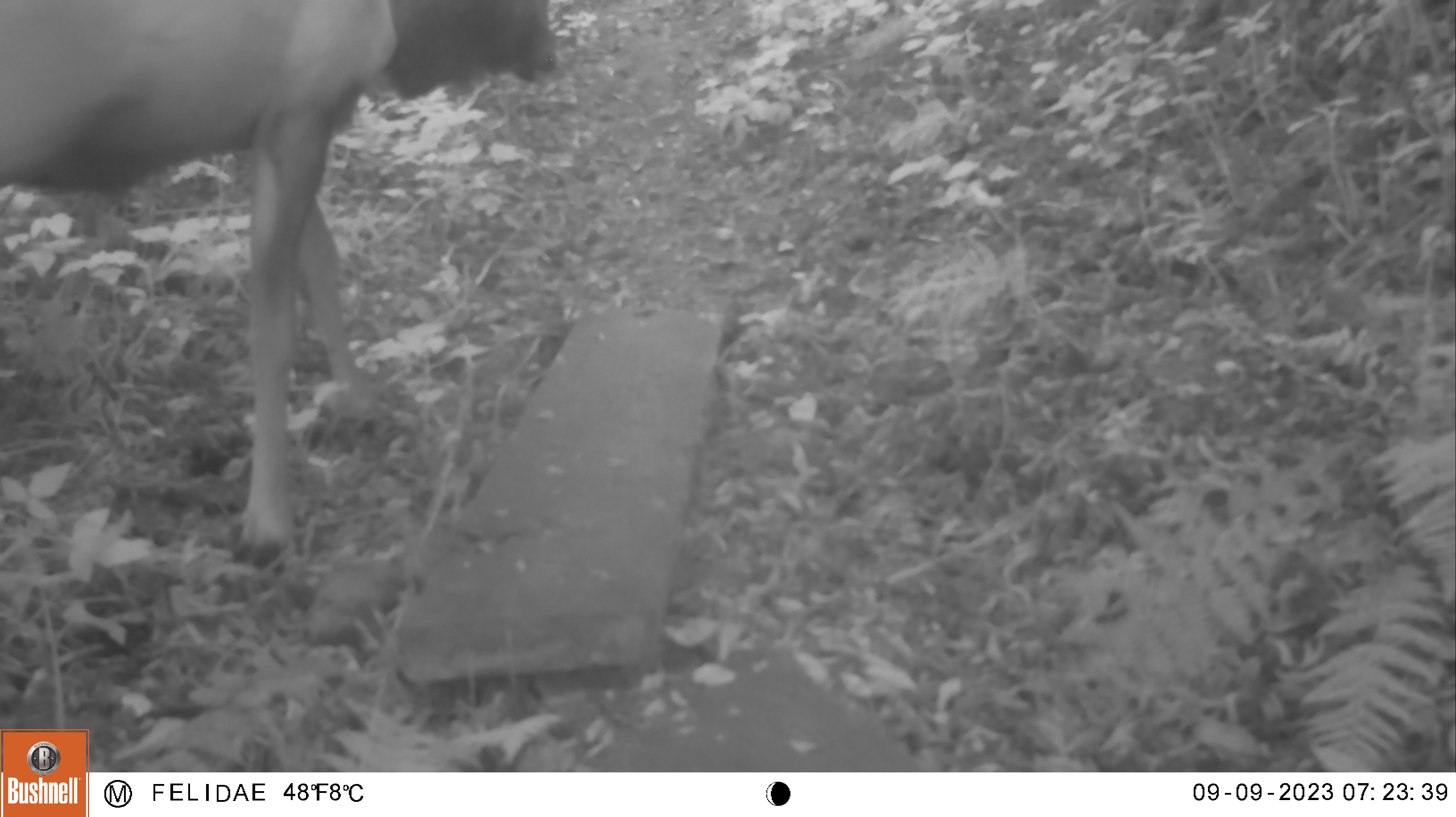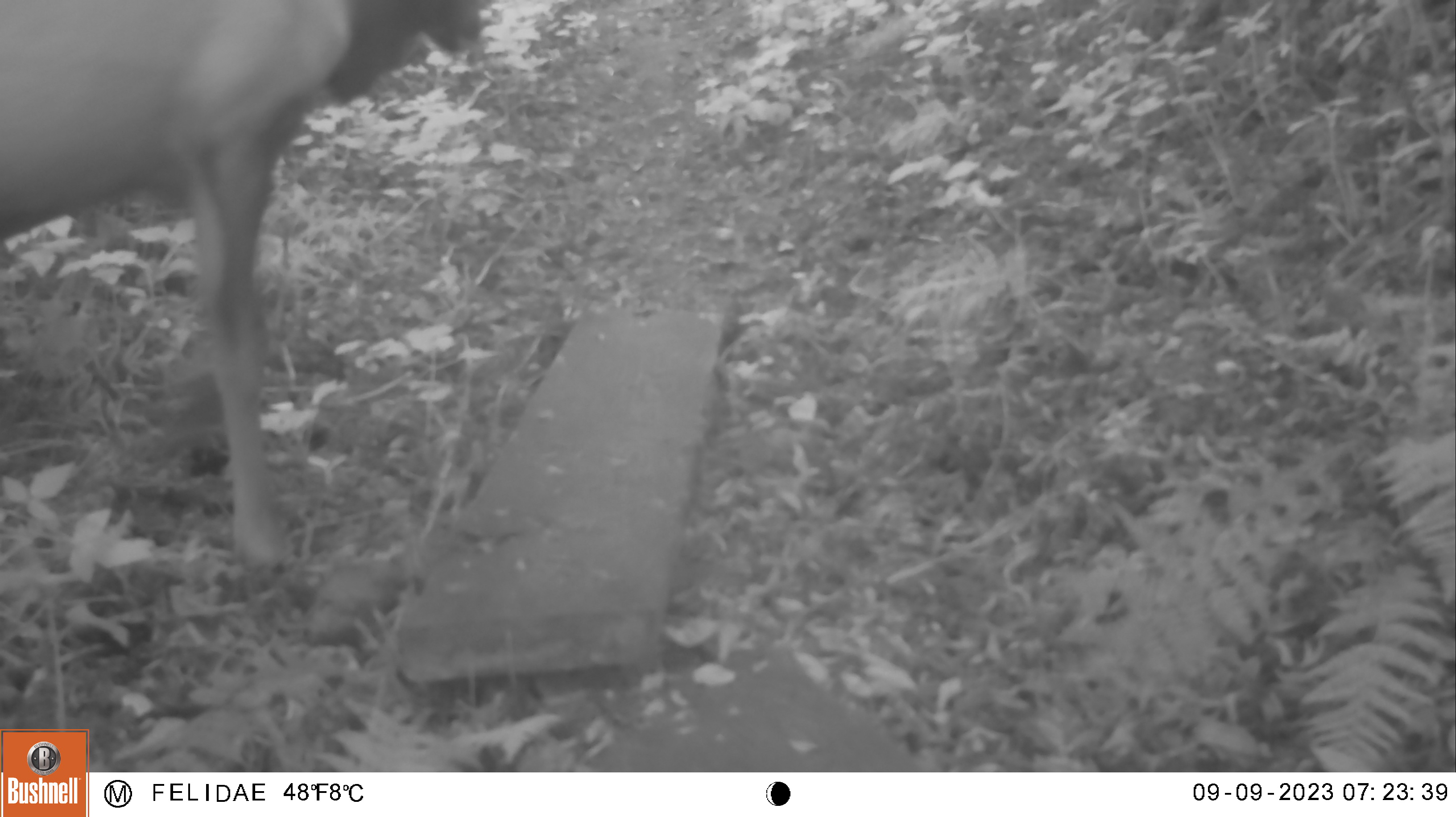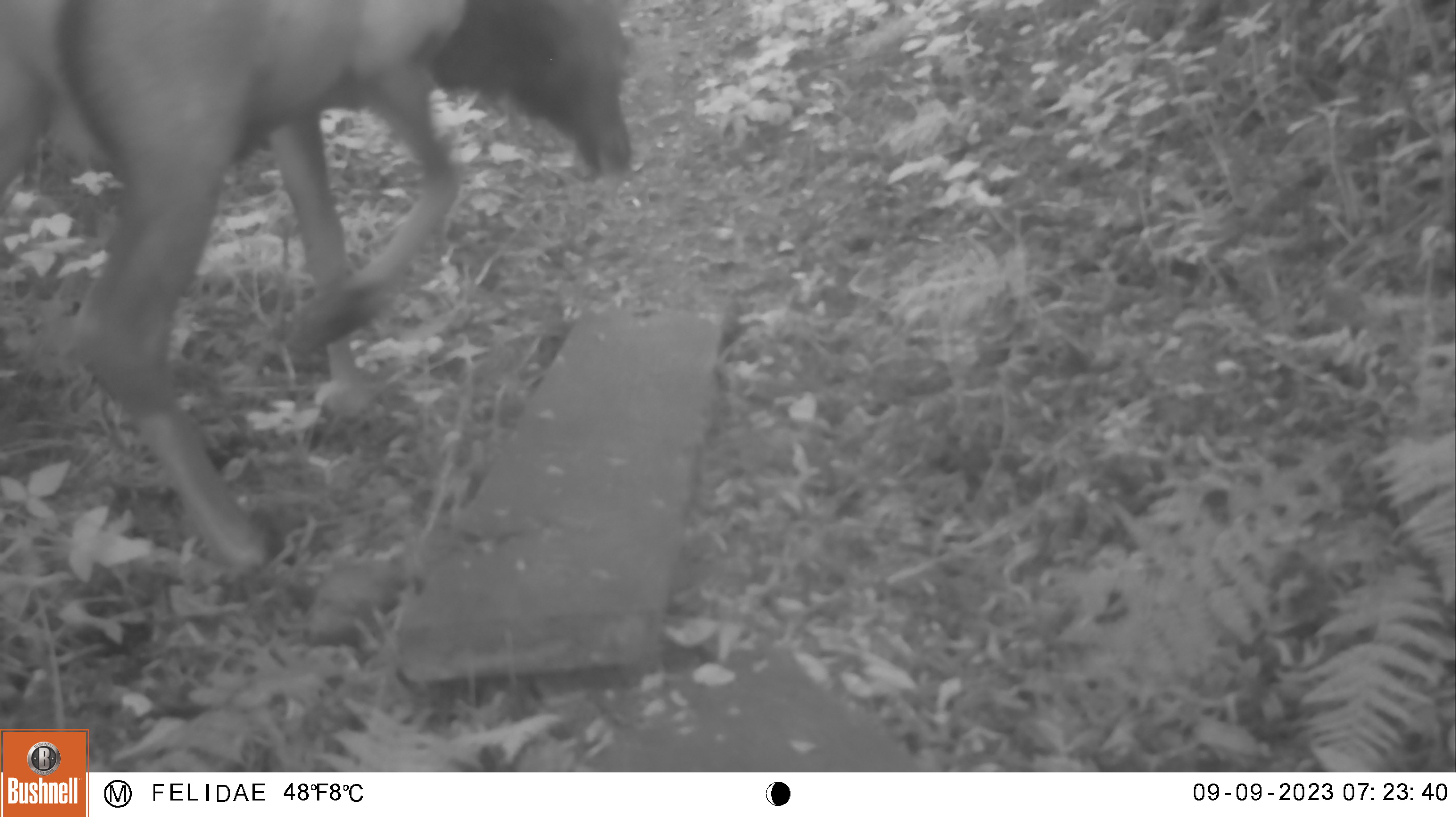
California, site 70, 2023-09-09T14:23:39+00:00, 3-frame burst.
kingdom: Animalia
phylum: Chordata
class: Mammalia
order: Artiodactyla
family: Cervidae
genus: Odocoileus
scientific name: Odocoileus hemionus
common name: mule deer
Mule deer (Odocoileus hemionus).